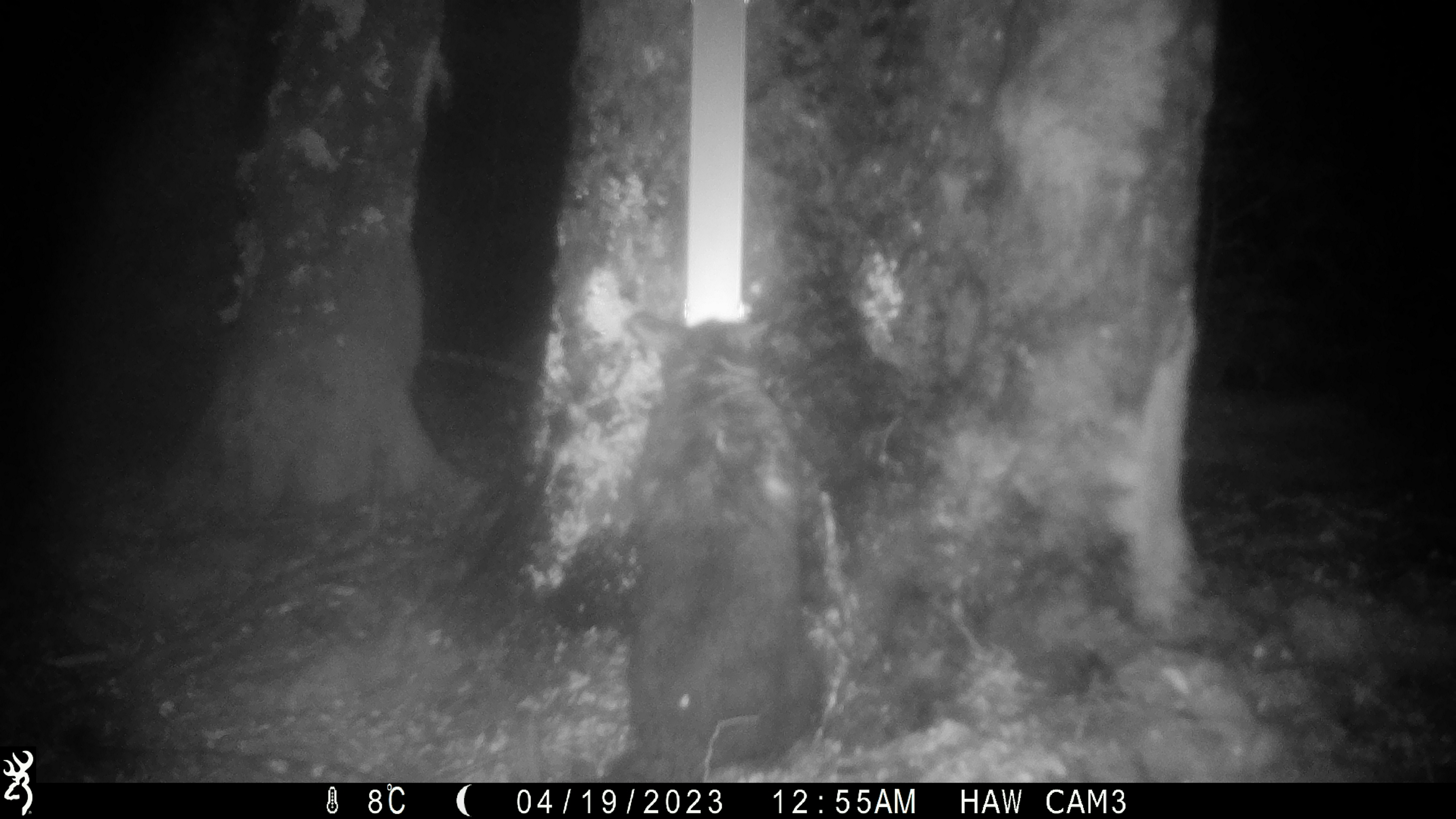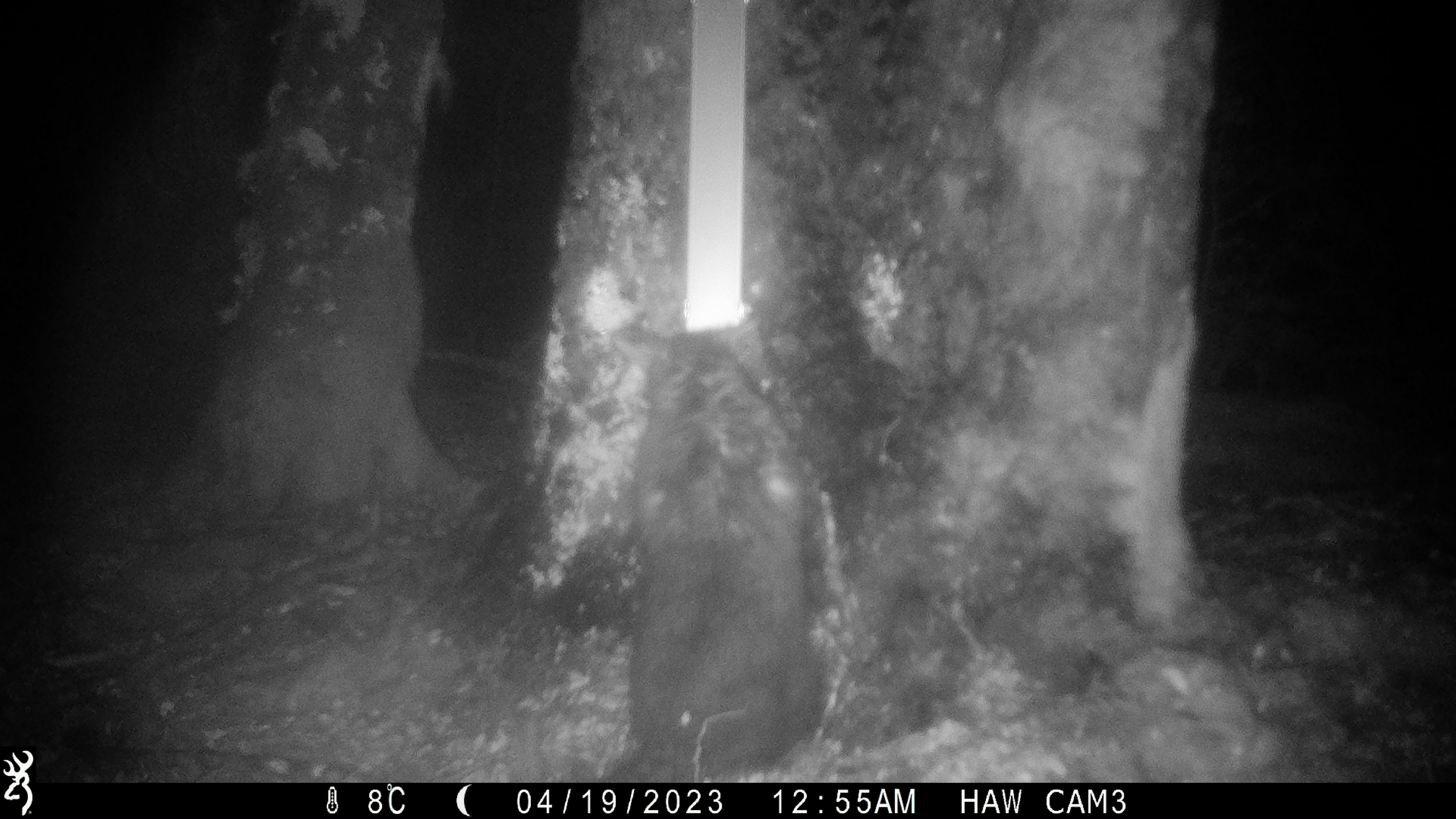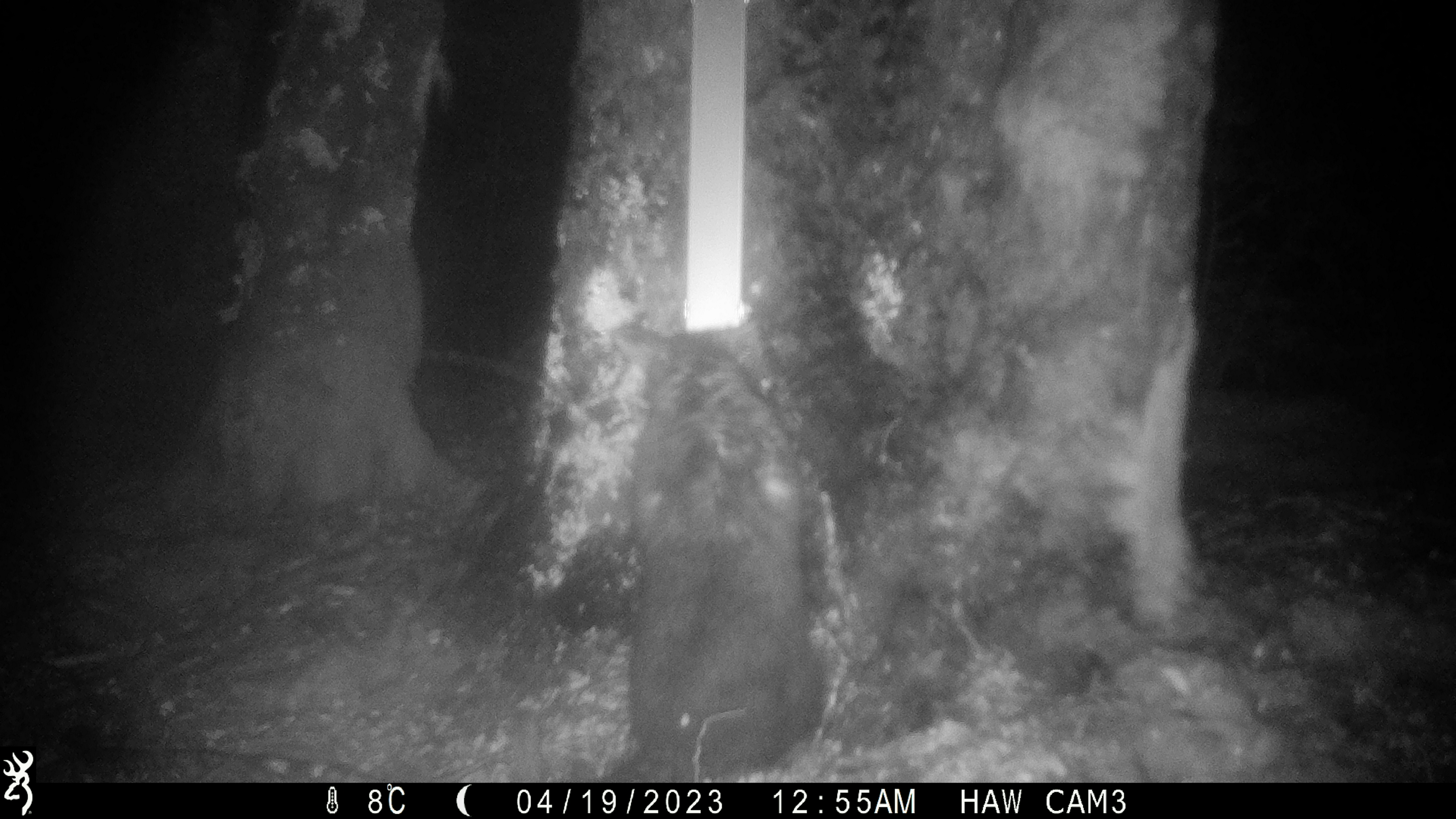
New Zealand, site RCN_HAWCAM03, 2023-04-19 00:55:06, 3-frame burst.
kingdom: Animalia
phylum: Chordata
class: Mammalia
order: Diprotodontia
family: Phalangeridae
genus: Trichosurus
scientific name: Trichosurus vulpecula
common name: common brushtail possum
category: possum